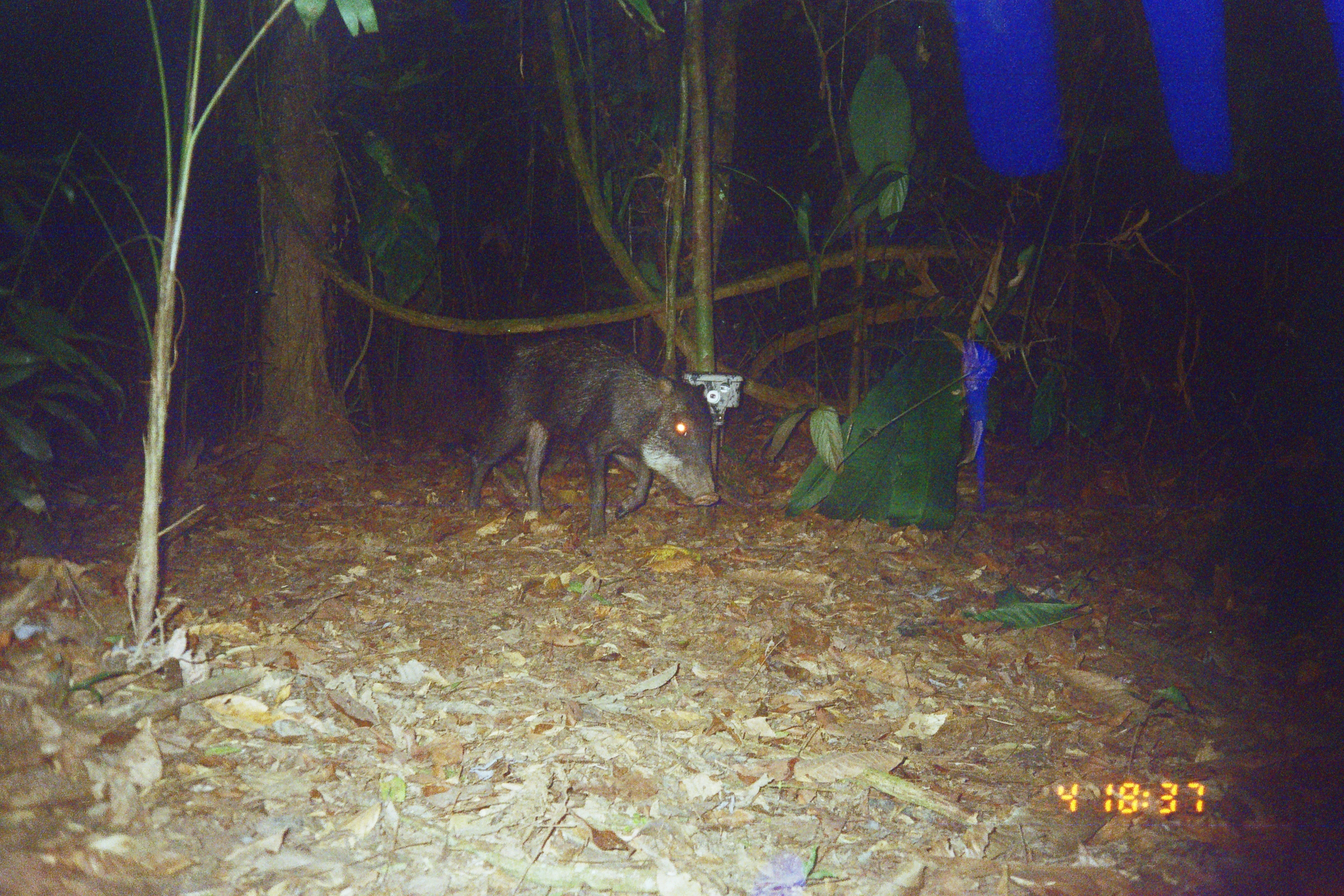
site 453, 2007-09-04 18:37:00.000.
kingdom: Animalia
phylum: Chordata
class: Mammalia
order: Artiodactyla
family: Tayassuidae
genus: Tayassu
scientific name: Tayassu pecari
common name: white-lipped peccary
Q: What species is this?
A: Tayassu pecari (white-lipped peccary).